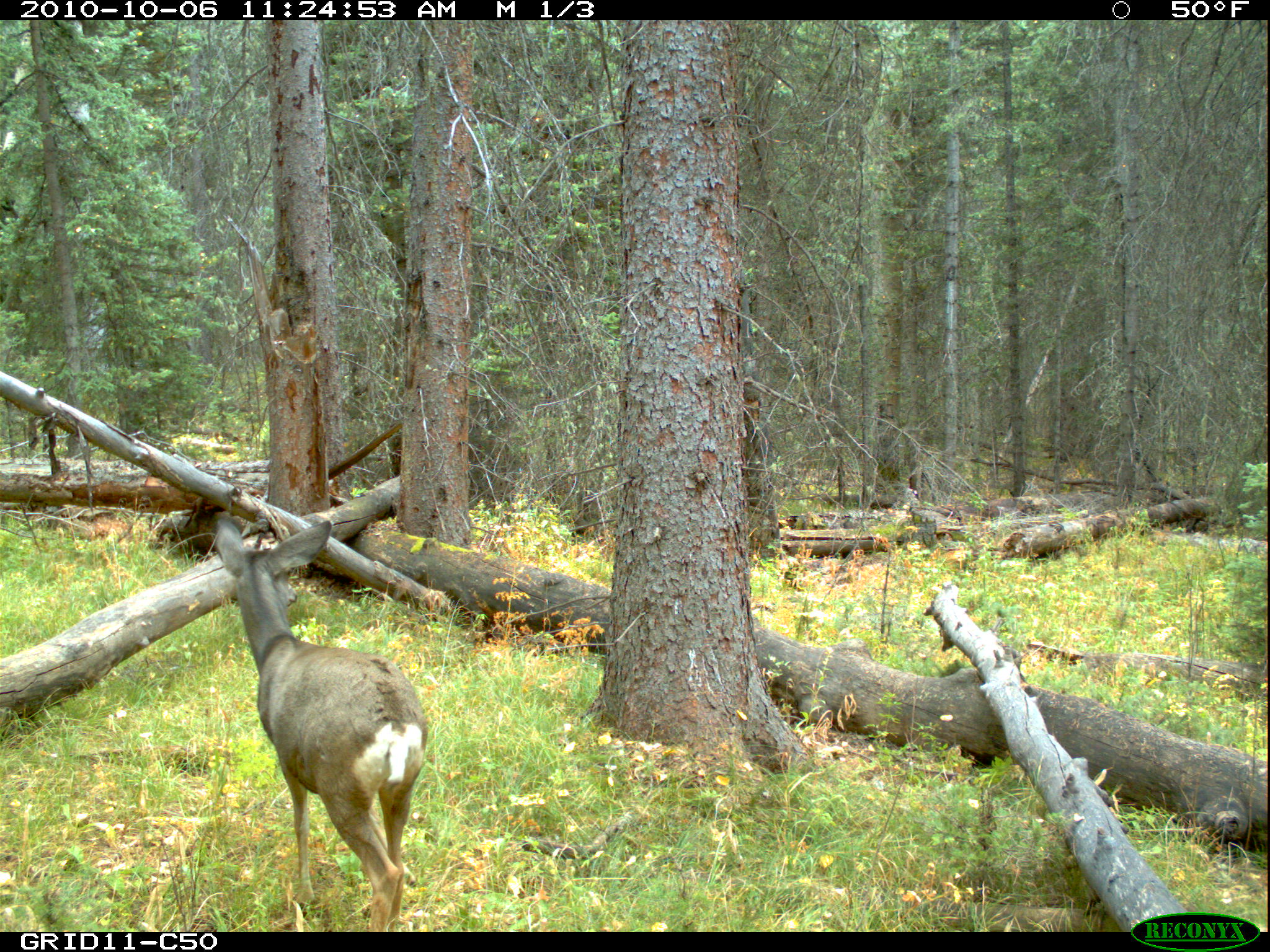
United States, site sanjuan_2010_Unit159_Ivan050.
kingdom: Animalia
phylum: Chordata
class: Mammalia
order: Artiodactyla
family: Cervidae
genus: Odocoileus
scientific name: Odocoileus hemionus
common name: mule deer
Odocoileus hemionus (mule deer).